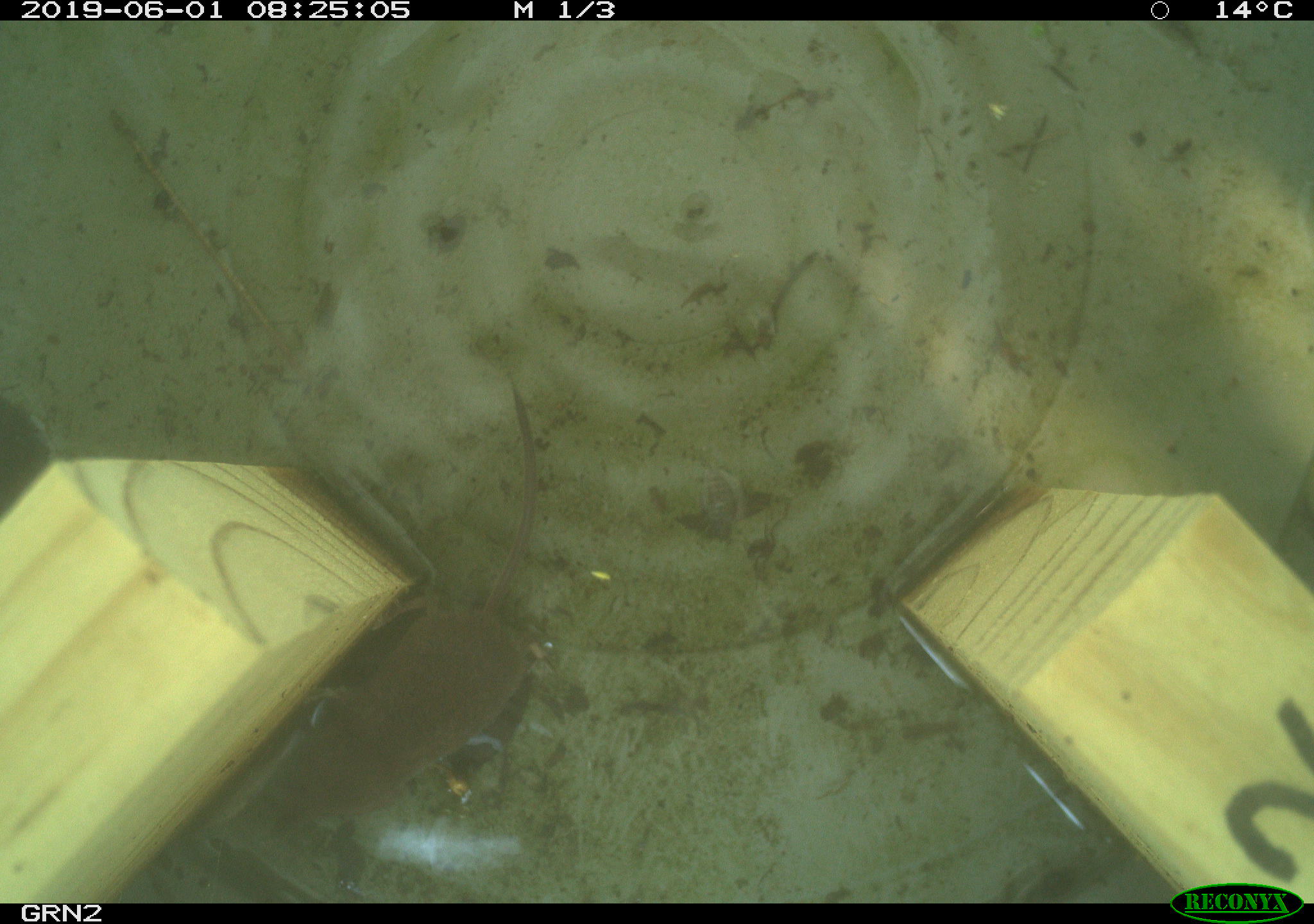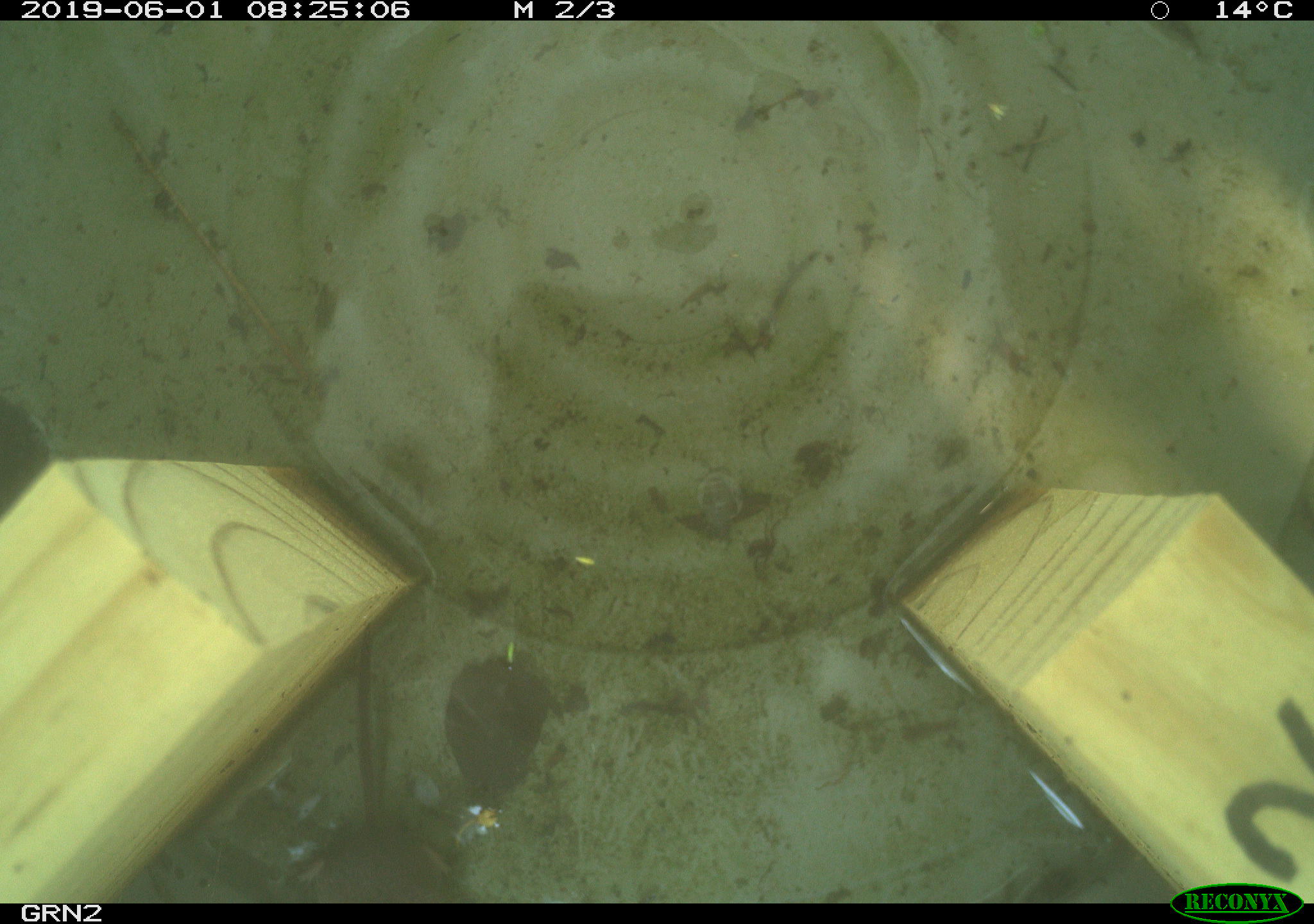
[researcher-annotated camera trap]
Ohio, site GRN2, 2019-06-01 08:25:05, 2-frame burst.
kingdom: Animalia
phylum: Chordata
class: Mammalia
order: Eulipotyphla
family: Soricidae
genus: Sorex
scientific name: Sorex cinereus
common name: masked shrew